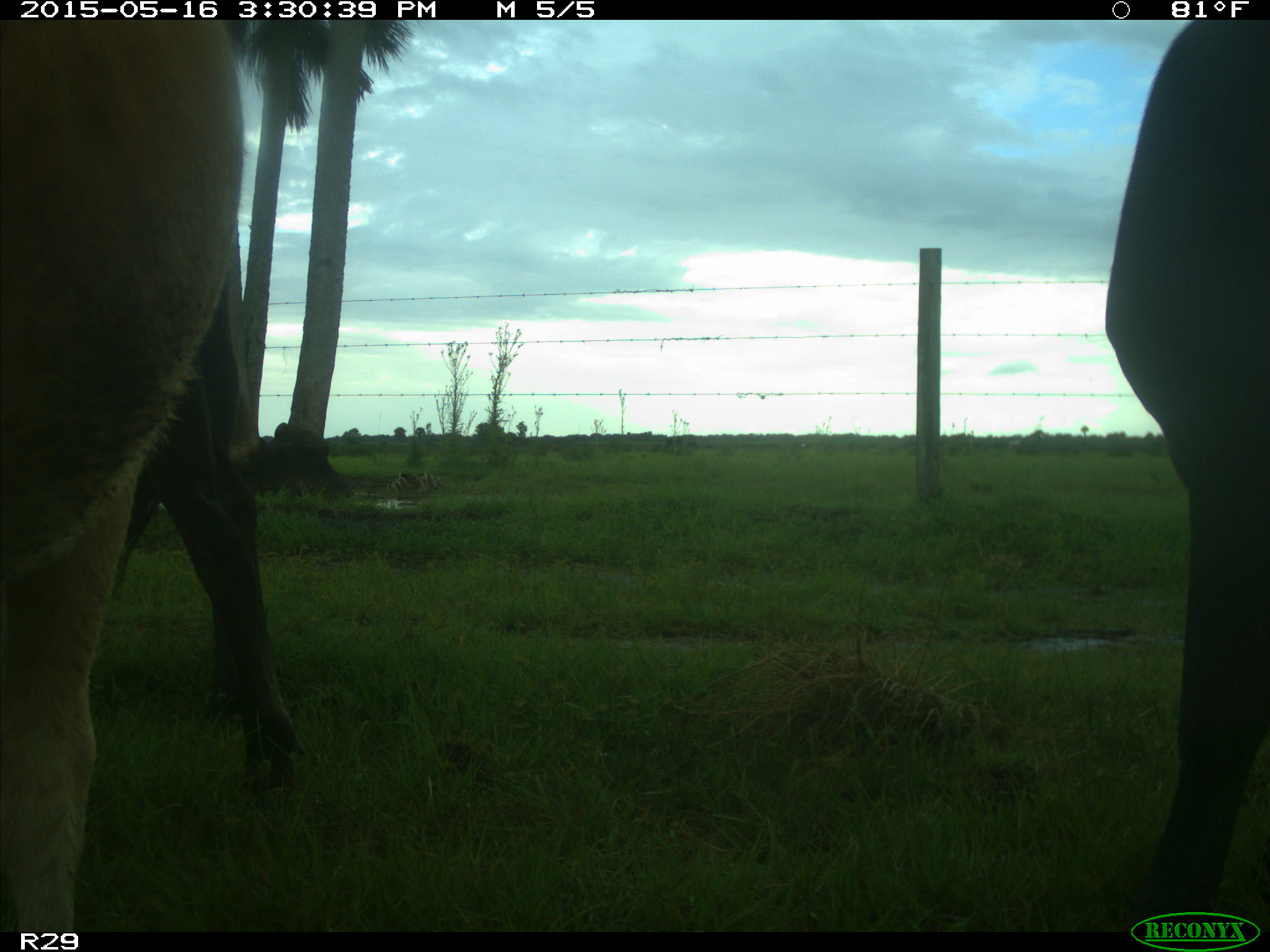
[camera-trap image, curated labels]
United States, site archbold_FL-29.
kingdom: Animalia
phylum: Chordata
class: Mammalia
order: Artiodactyla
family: Bovidae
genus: Bos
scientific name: Bos taurus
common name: domestic cow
Bos taurus (domestic cow).